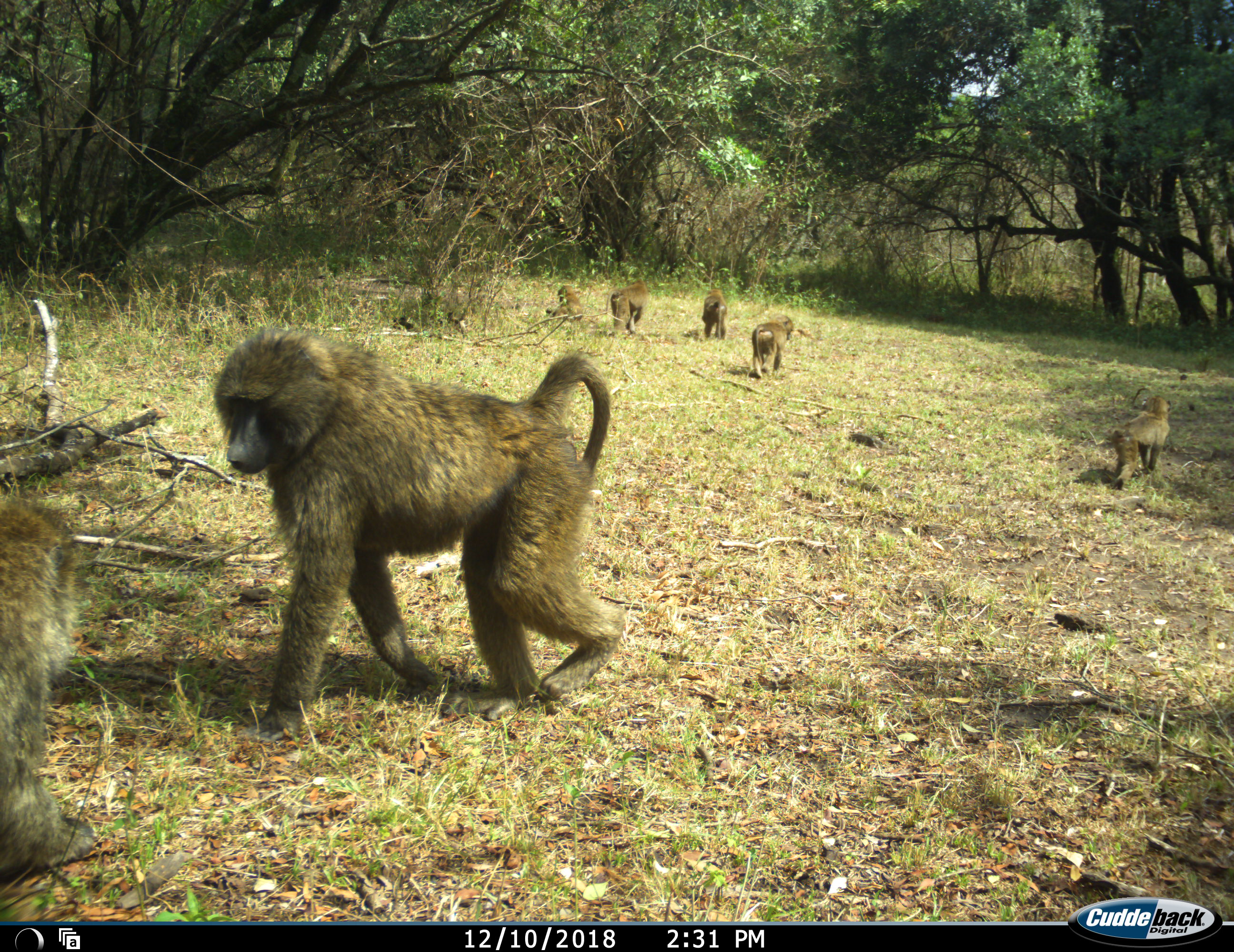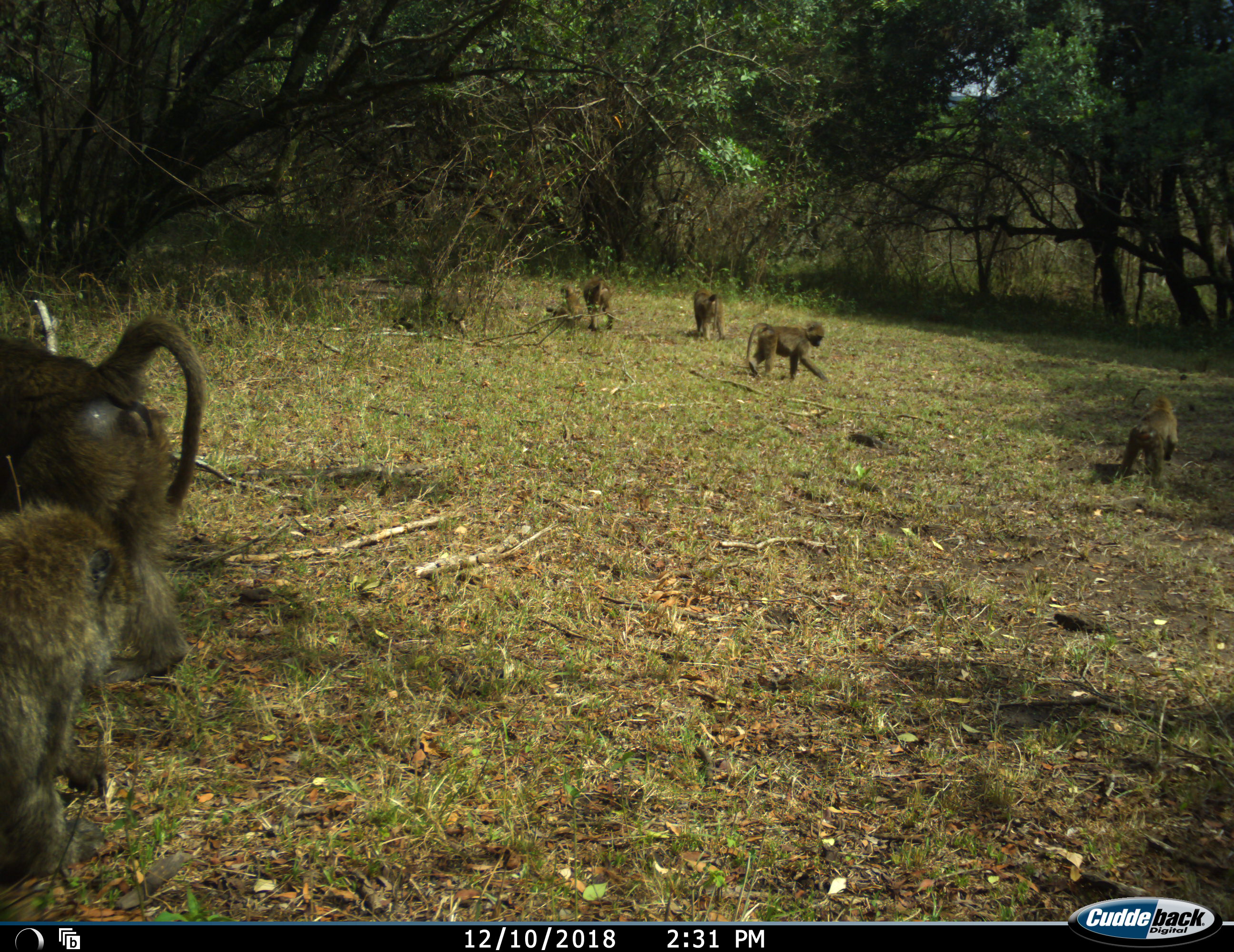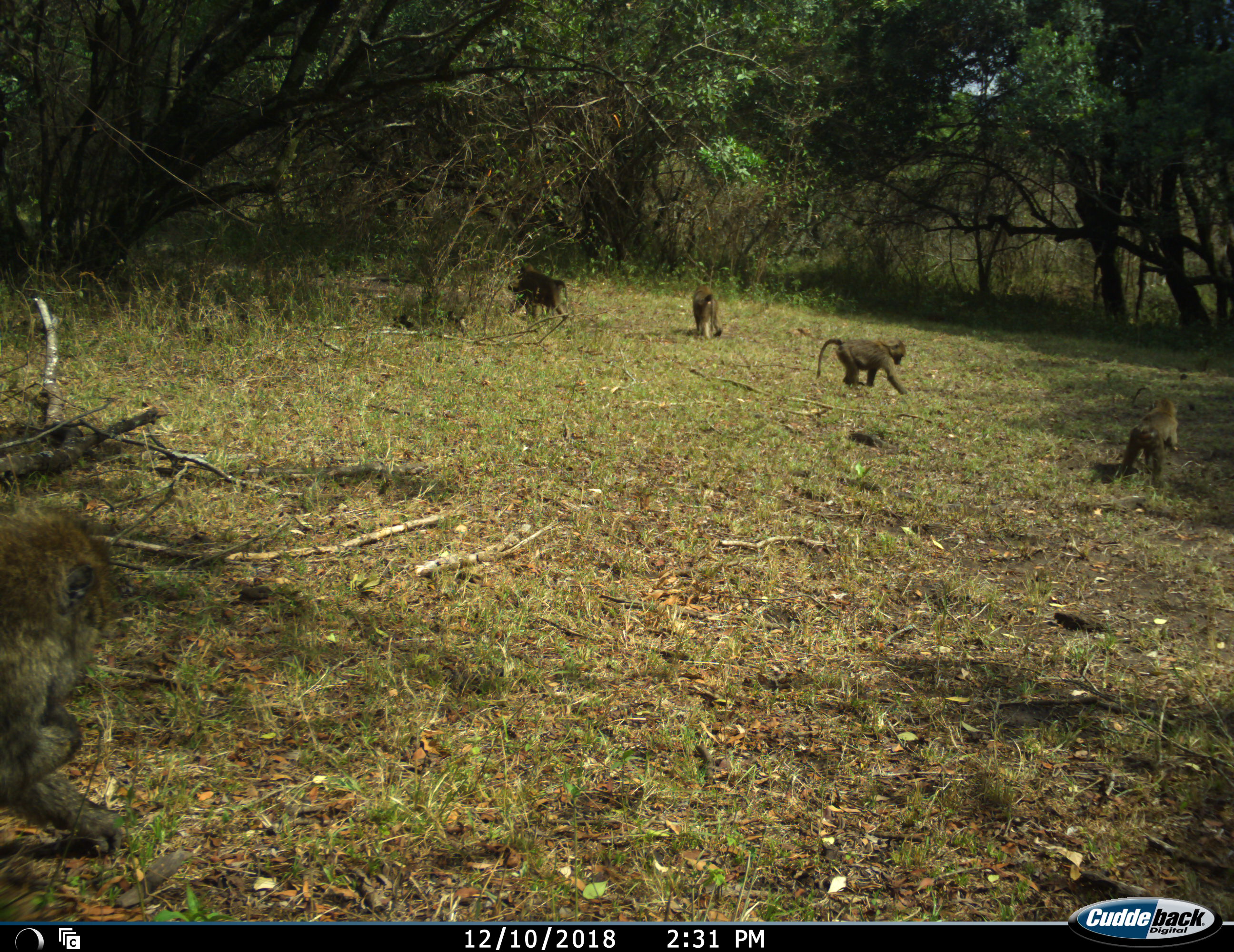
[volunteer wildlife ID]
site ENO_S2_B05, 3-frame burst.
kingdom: Animalia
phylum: Chordata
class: Mammalia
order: Primates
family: Cercopithecidae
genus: Papio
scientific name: Papio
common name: baboon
Baboon (Papio), count 7. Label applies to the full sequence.